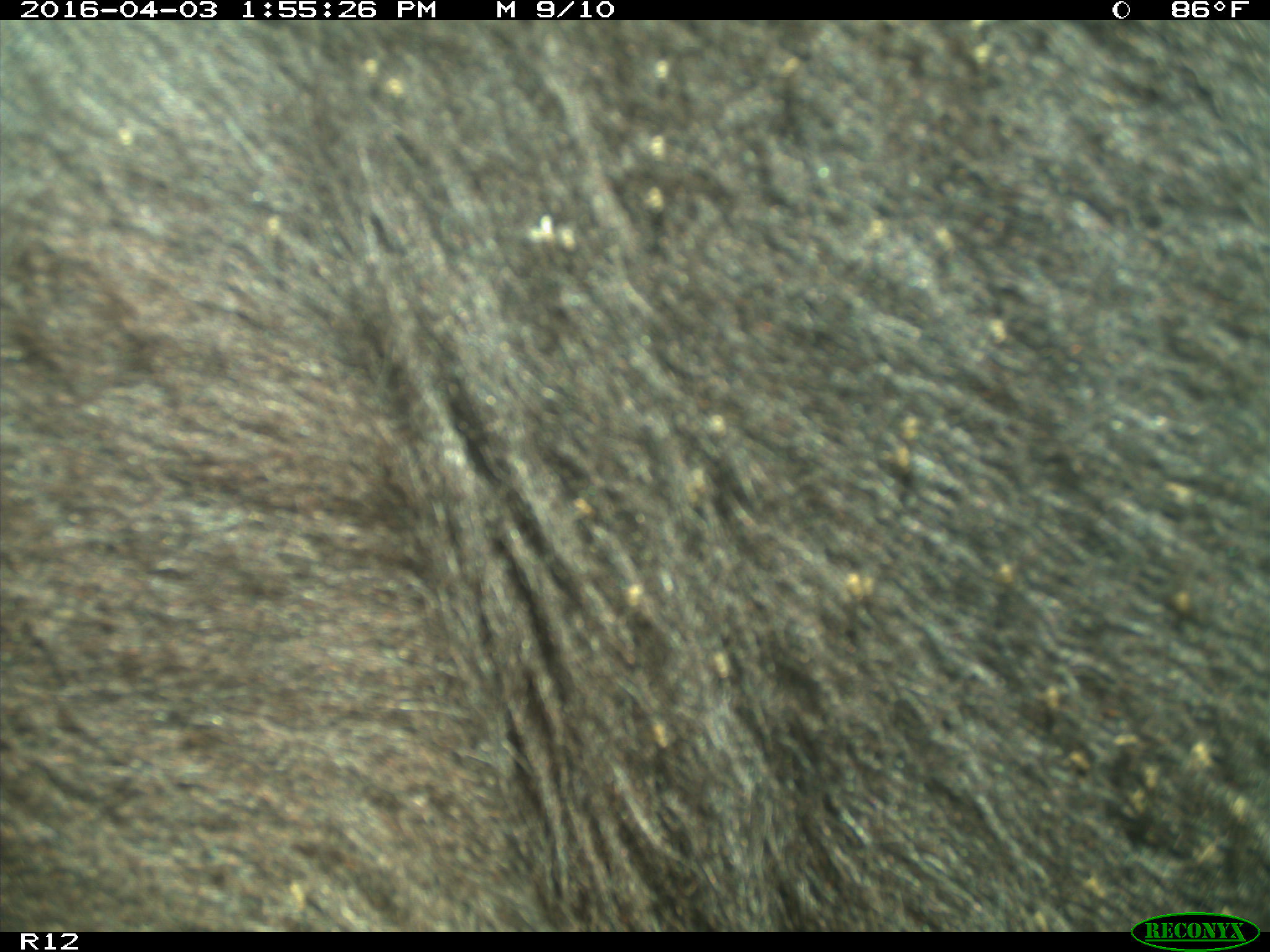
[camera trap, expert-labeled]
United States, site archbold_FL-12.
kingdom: Animalia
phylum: Chordata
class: Mammalia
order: Artiodactyla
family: Bovidae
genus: Bos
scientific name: Bos taurus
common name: domestic cow